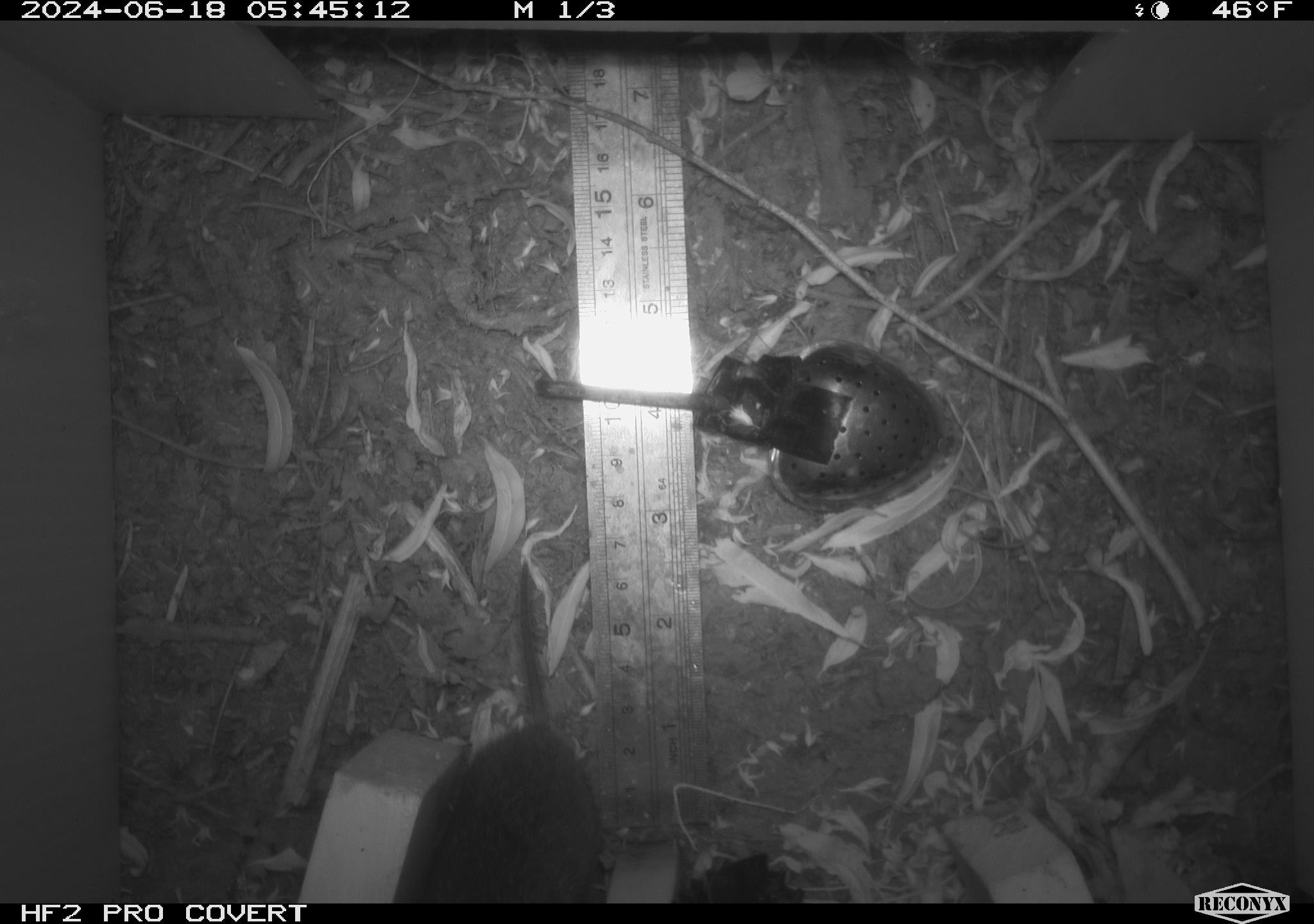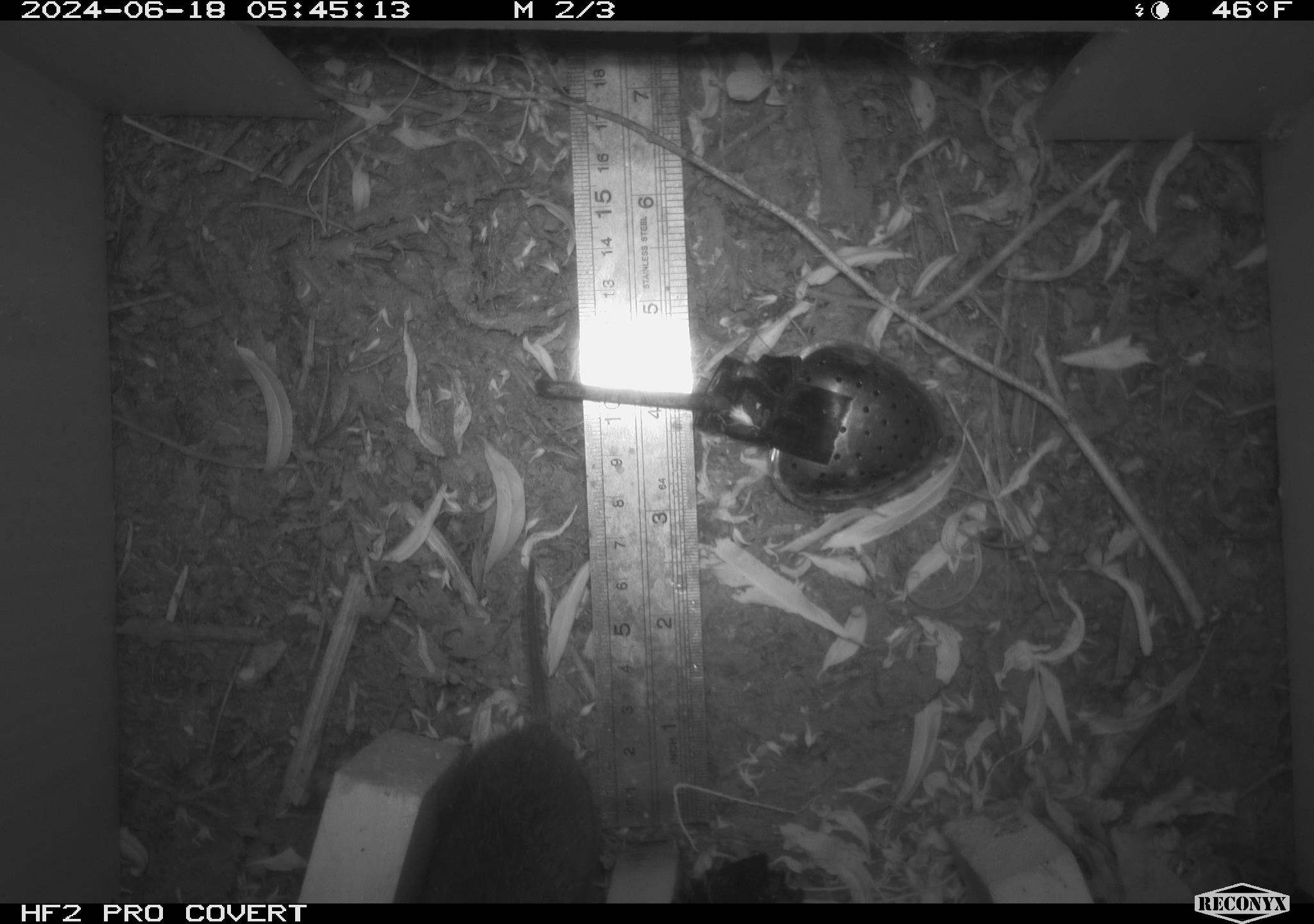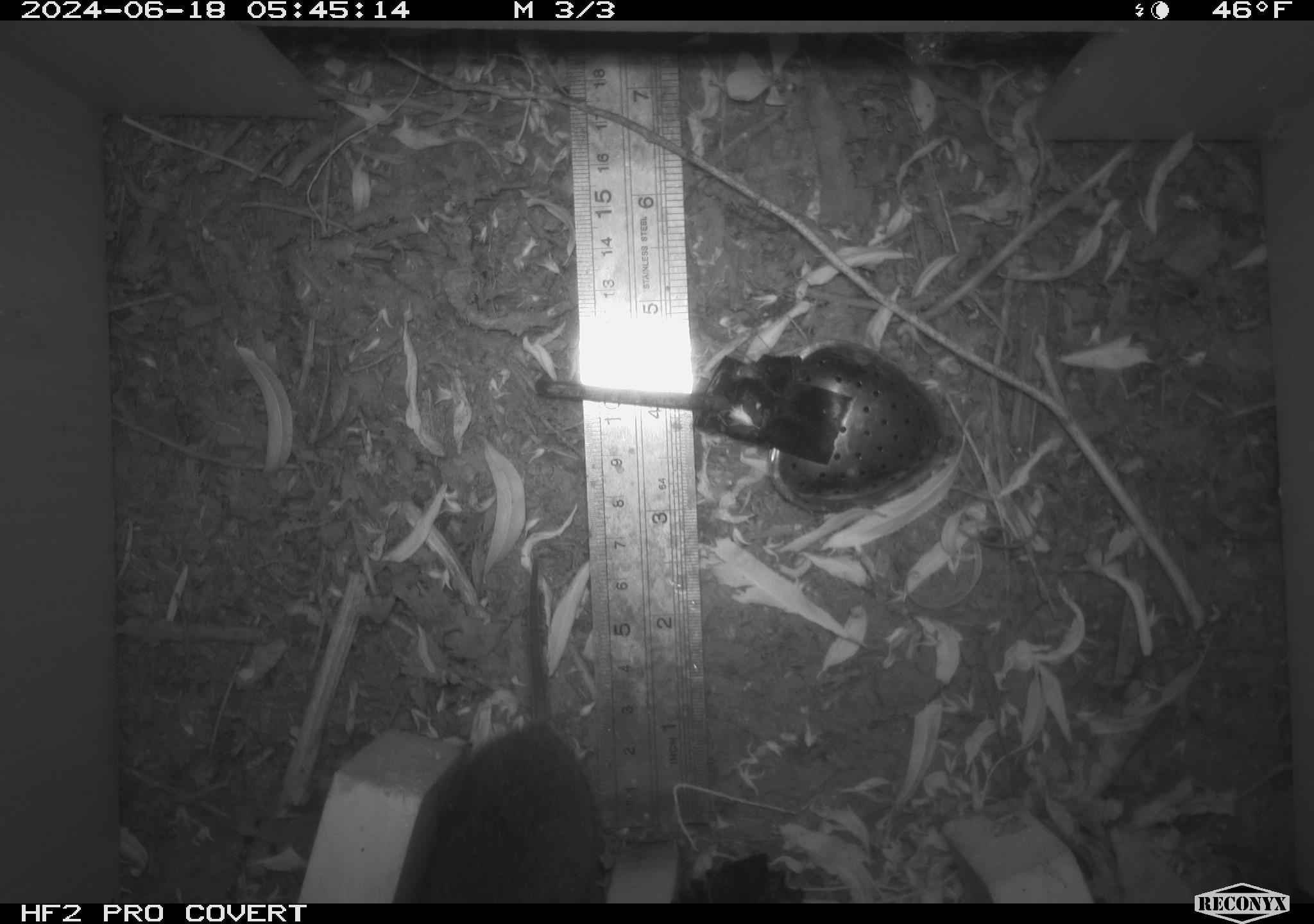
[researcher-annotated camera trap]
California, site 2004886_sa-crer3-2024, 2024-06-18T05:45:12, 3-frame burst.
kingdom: Animalia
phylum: Chordata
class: Mammalia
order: Rodentia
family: Cricetidae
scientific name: Arvicolinae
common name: voles, lemmings, and muskrats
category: arvicolinae subfamily